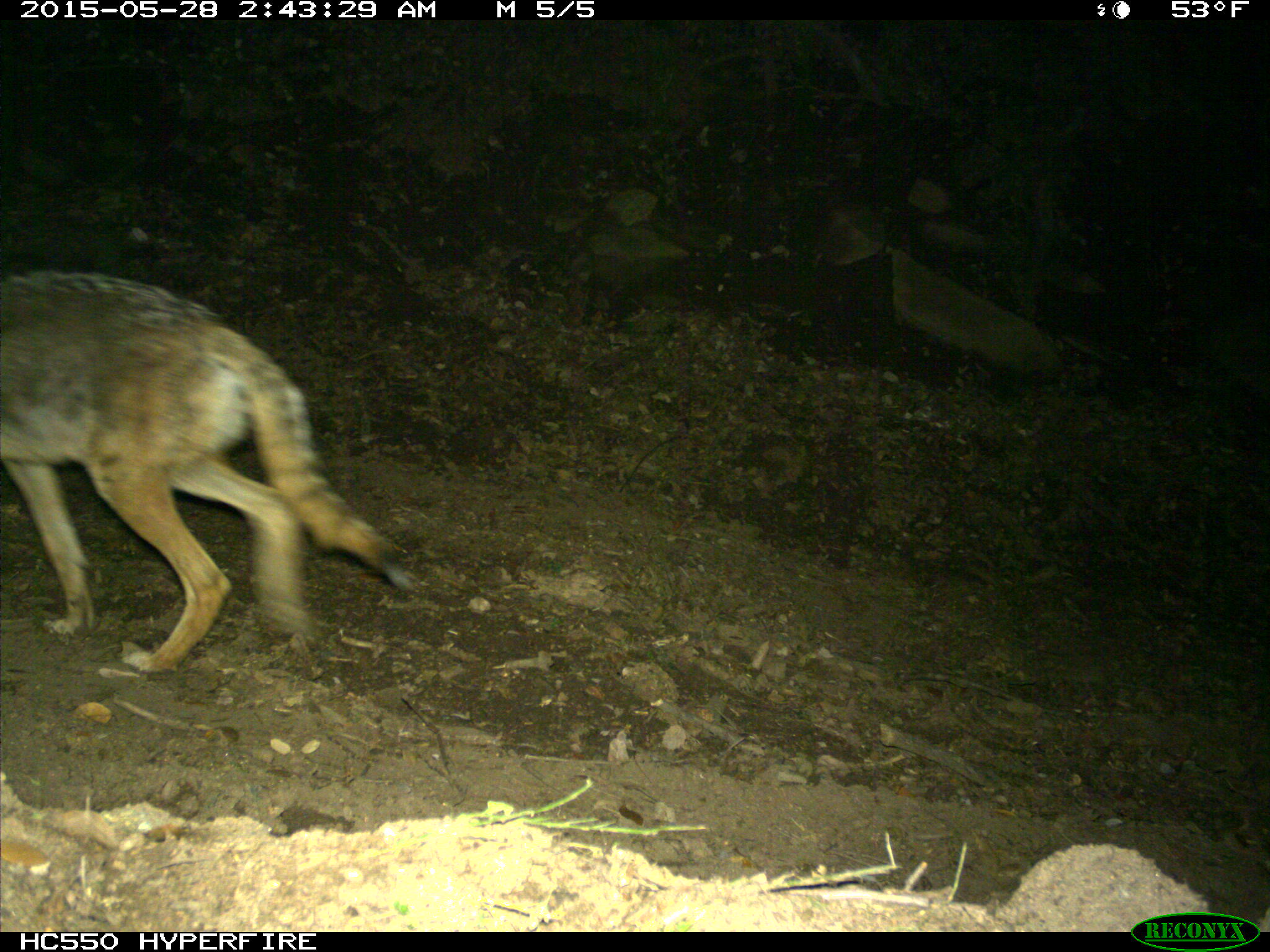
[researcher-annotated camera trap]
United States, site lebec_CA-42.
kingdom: Animalia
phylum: Chordata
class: Mammalia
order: Carnivora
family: Canidae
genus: Canis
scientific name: Canis latrans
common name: coyote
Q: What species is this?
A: Canis latrans (coyote).